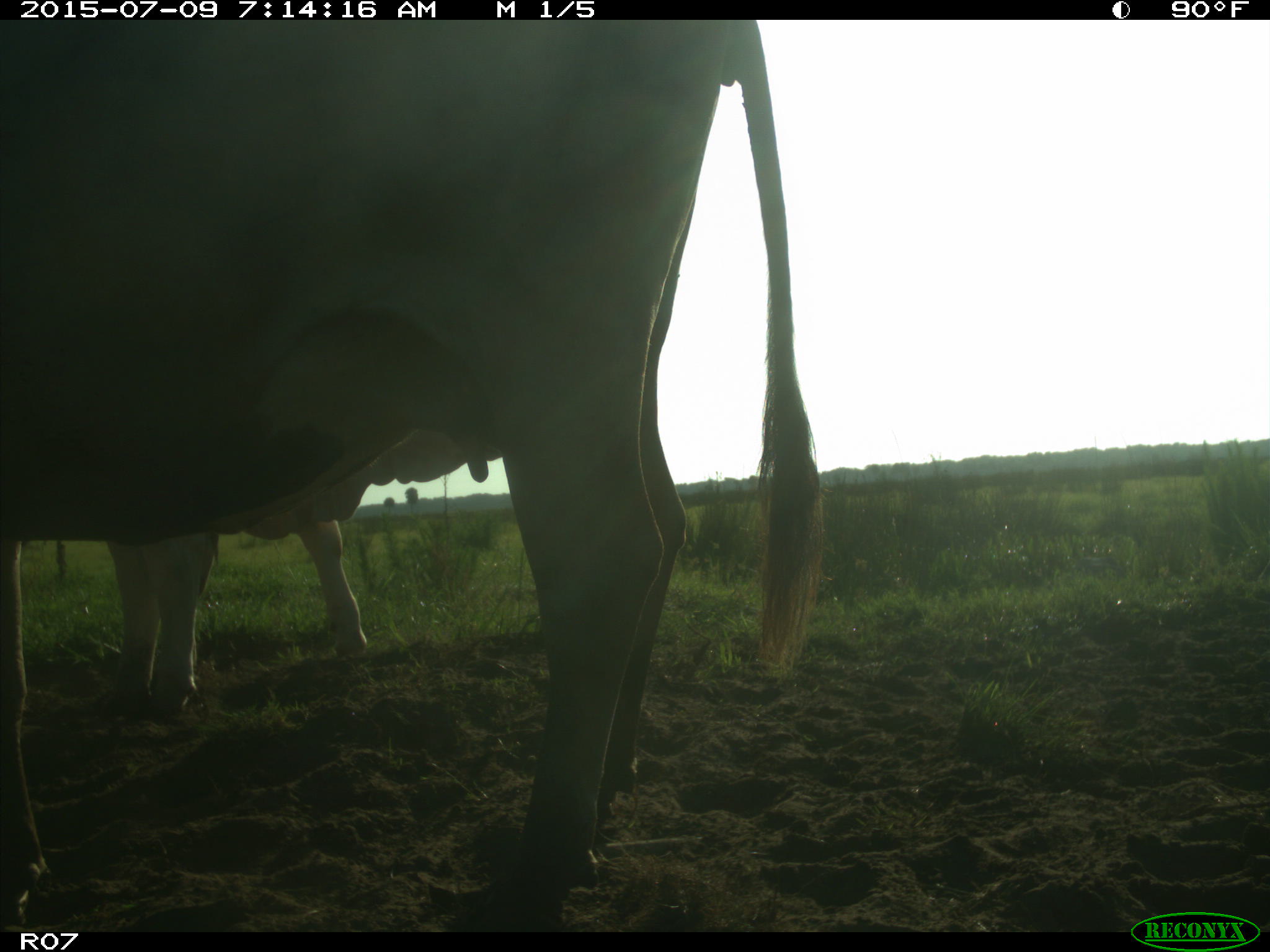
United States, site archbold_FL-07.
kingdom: Animalia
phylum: Chordata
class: Mammalia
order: Artiodactyla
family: Bovidae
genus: Bos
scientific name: Bos taurus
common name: domestic cow